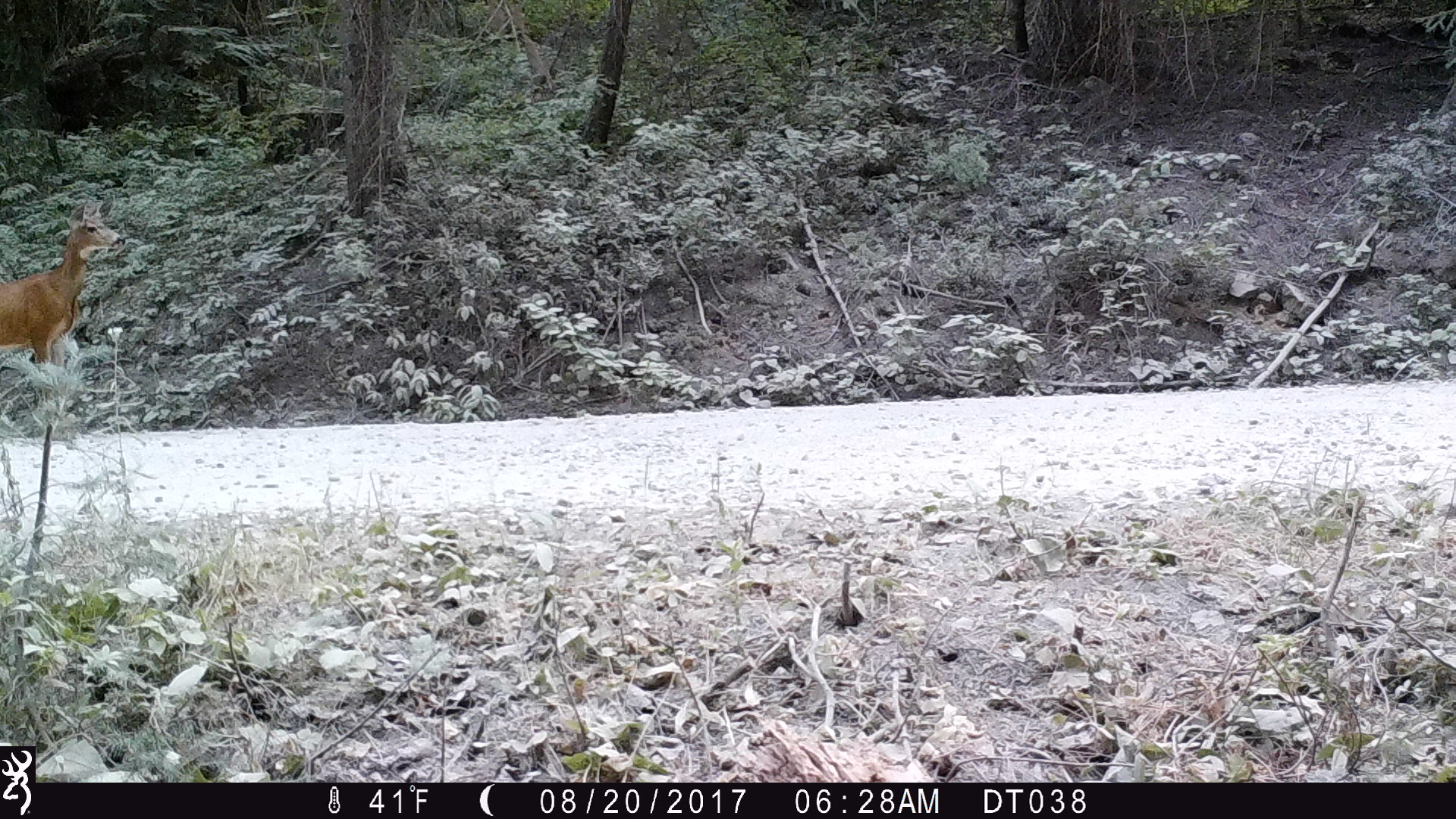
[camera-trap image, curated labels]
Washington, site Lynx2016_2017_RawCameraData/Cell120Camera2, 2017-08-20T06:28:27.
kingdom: Animalia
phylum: Chordata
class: Mammalia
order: Artiodactyla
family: Cervidae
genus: Odocoileus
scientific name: Odocoileus hemionus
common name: mule deer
Odocoileus hemionus (mule deer). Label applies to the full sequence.